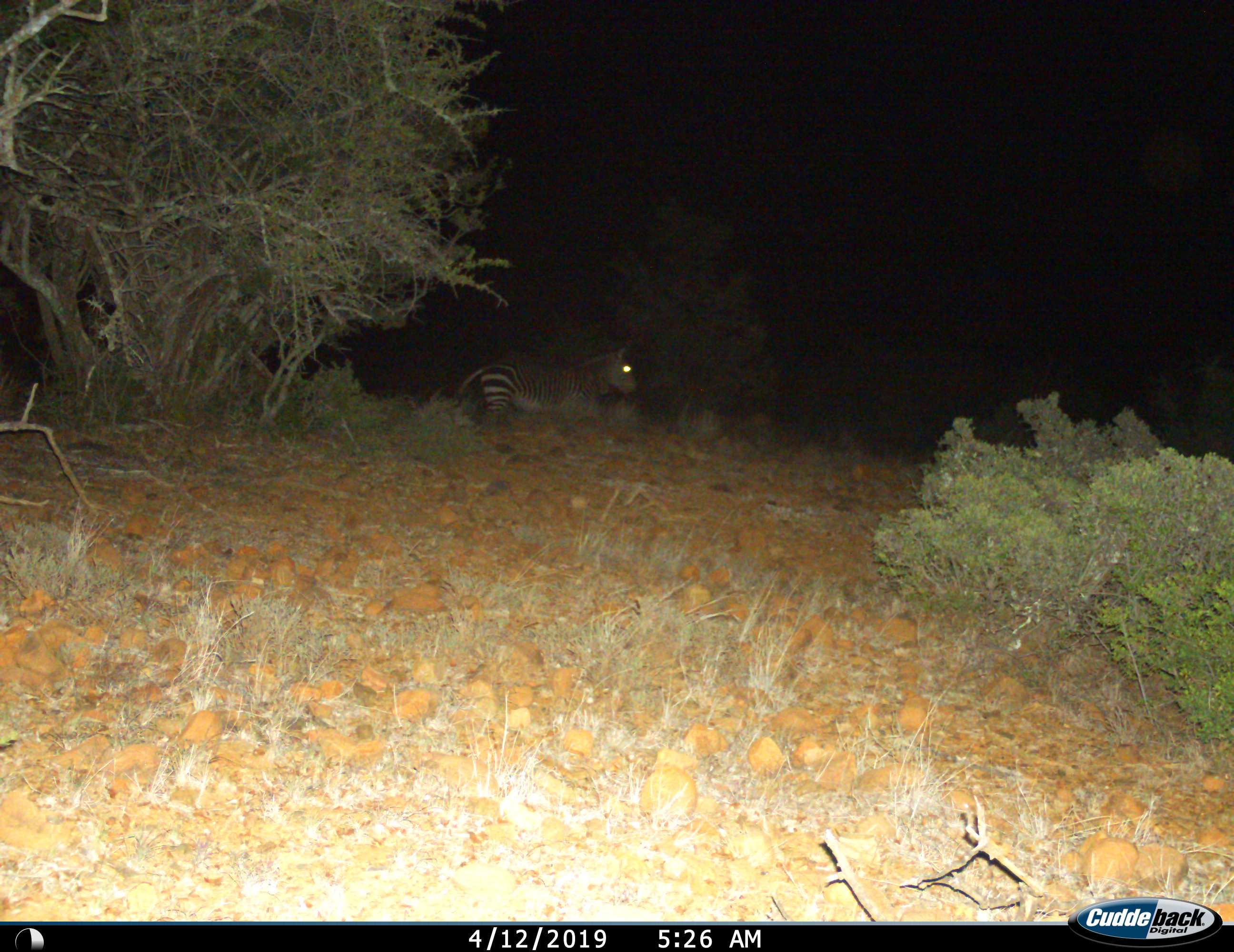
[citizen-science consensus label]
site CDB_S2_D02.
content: unidentified animal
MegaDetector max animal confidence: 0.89